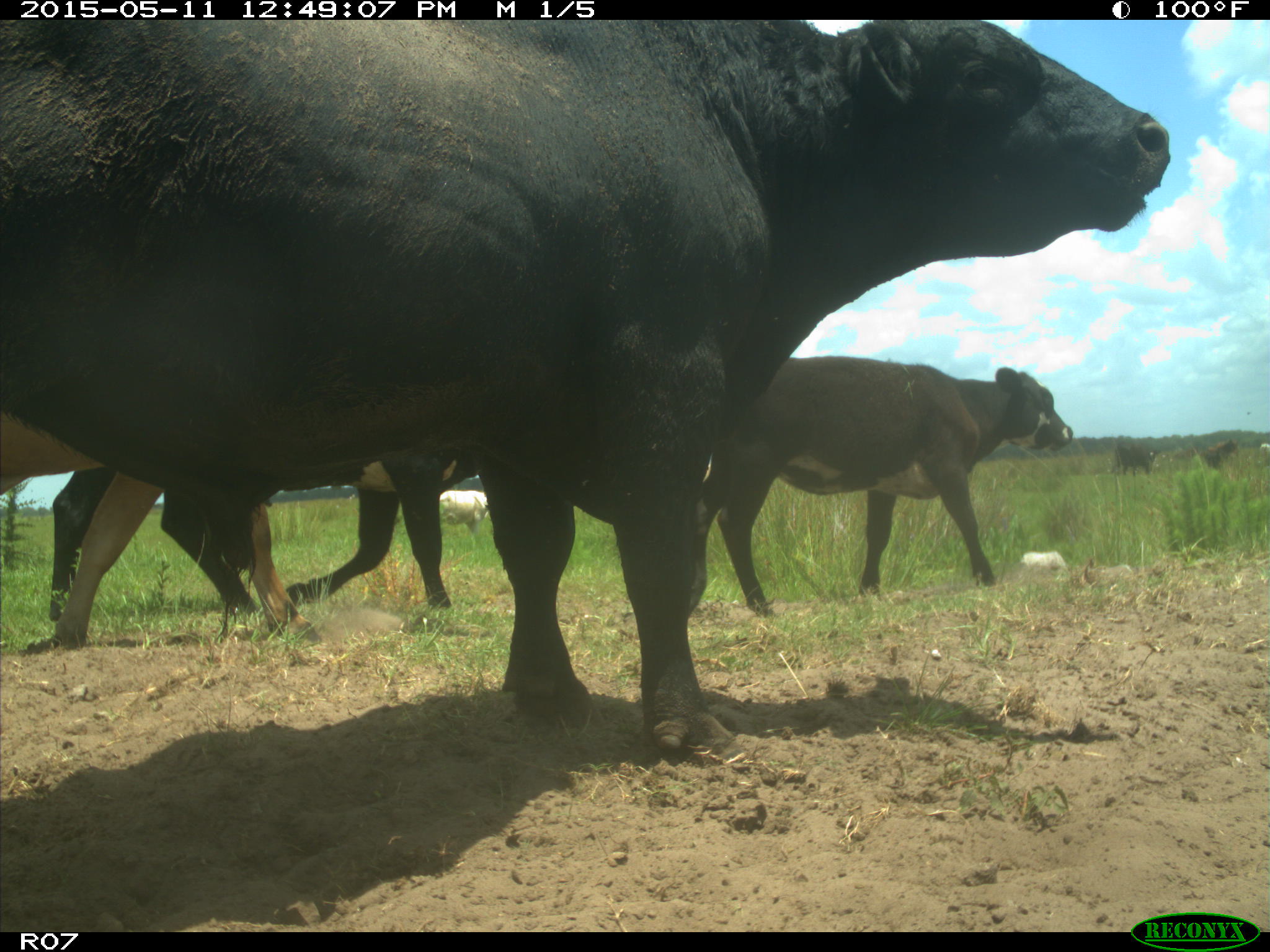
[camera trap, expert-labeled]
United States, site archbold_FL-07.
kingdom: Animalia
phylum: Chordata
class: Mammalia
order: Artiodactyla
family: Bovidae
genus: Bos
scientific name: Bos taurus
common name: domestic cow